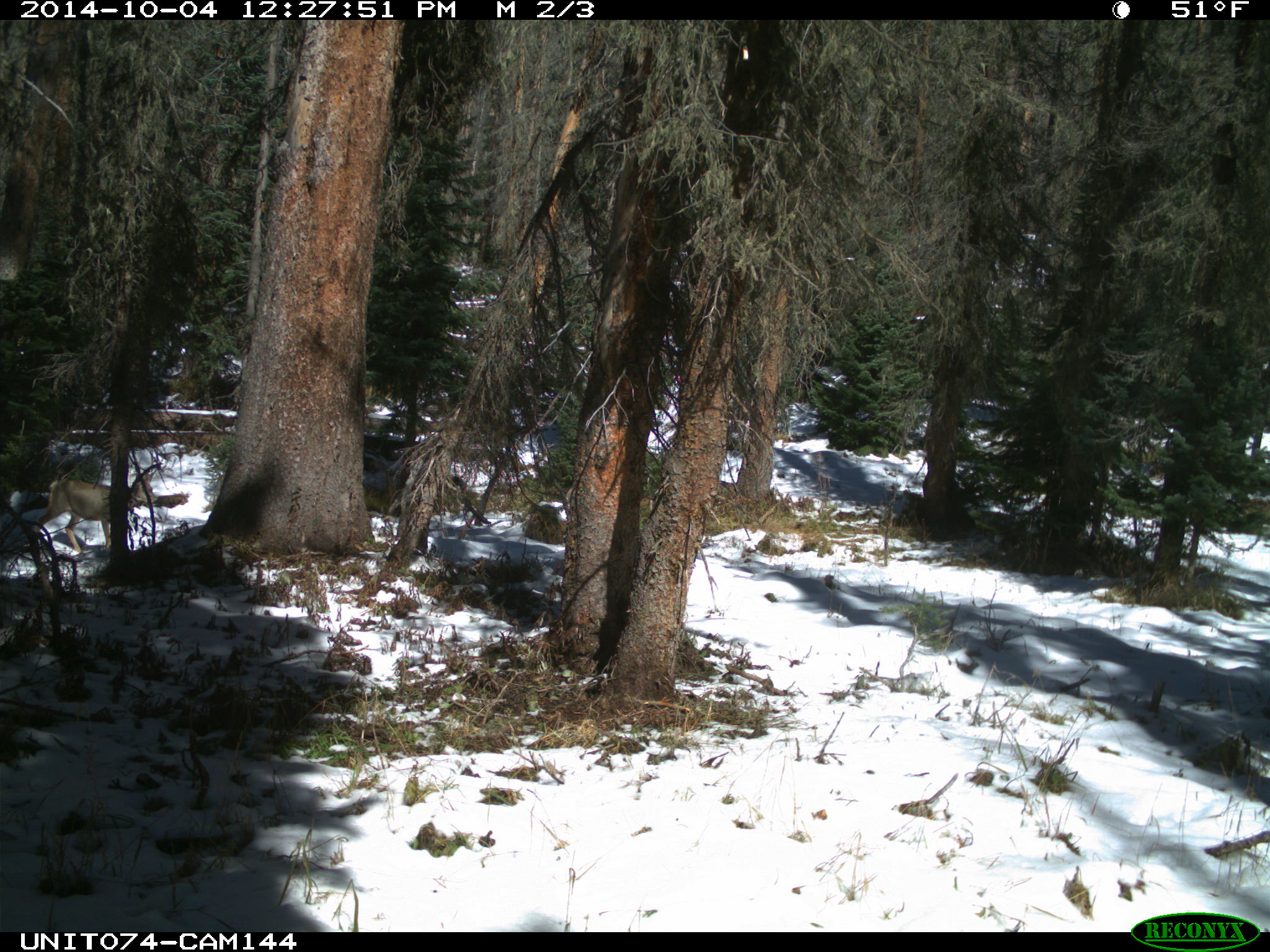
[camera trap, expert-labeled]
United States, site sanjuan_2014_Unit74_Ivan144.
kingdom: Animalia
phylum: Chordata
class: Mammalia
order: Artiodactyla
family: Cervidae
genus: Odocoileus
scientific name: Odocoileus hemionus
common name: mule deer